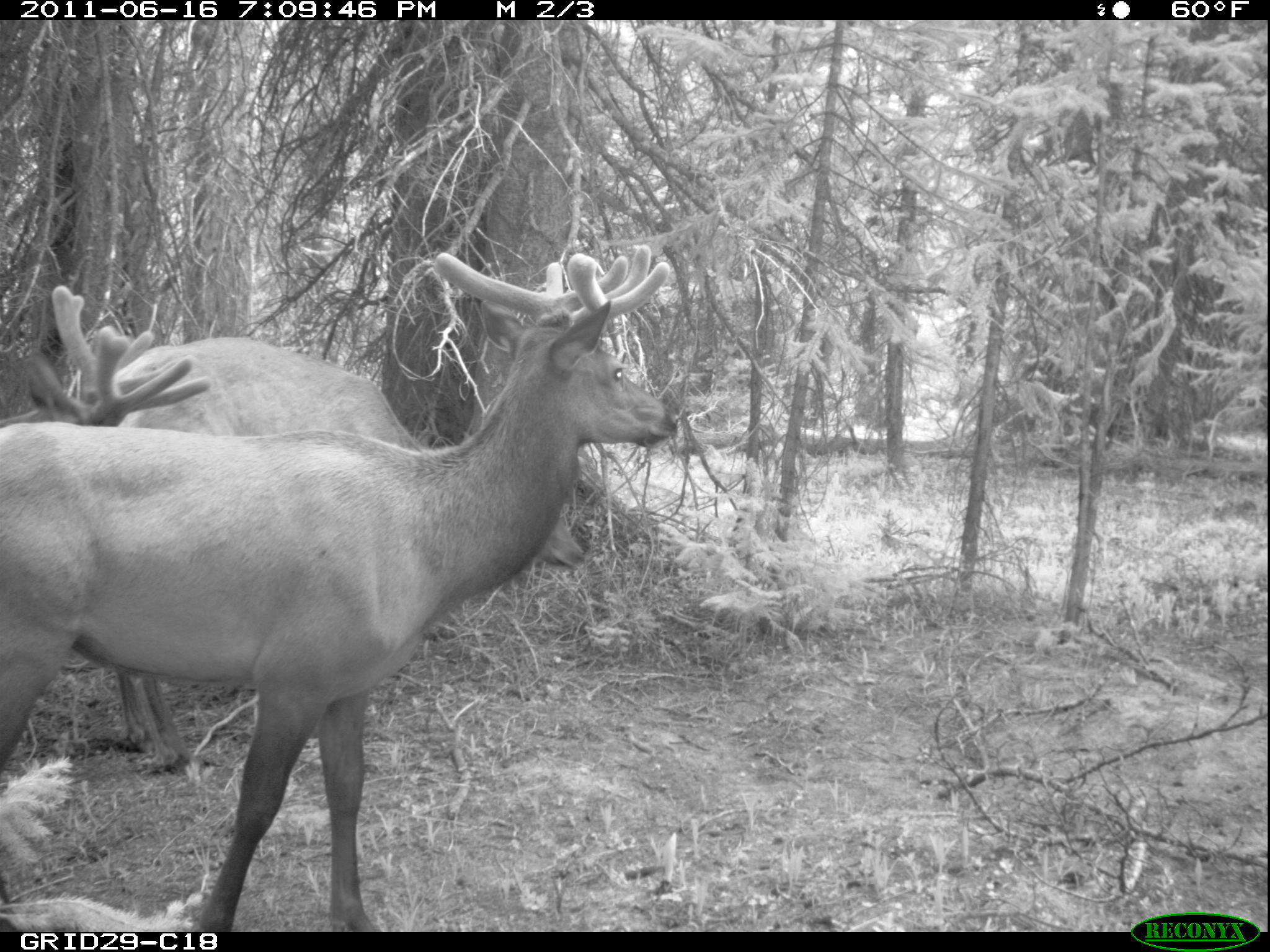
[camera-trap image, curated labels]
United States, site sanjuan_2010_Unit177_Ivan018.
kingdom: Animalia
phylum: Chordata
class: Mammalia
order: Artiodactyla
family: Cervidae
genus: Cervus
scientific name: Cervus elaphus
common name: red deer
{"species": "Cervus elaphus (red deer)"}